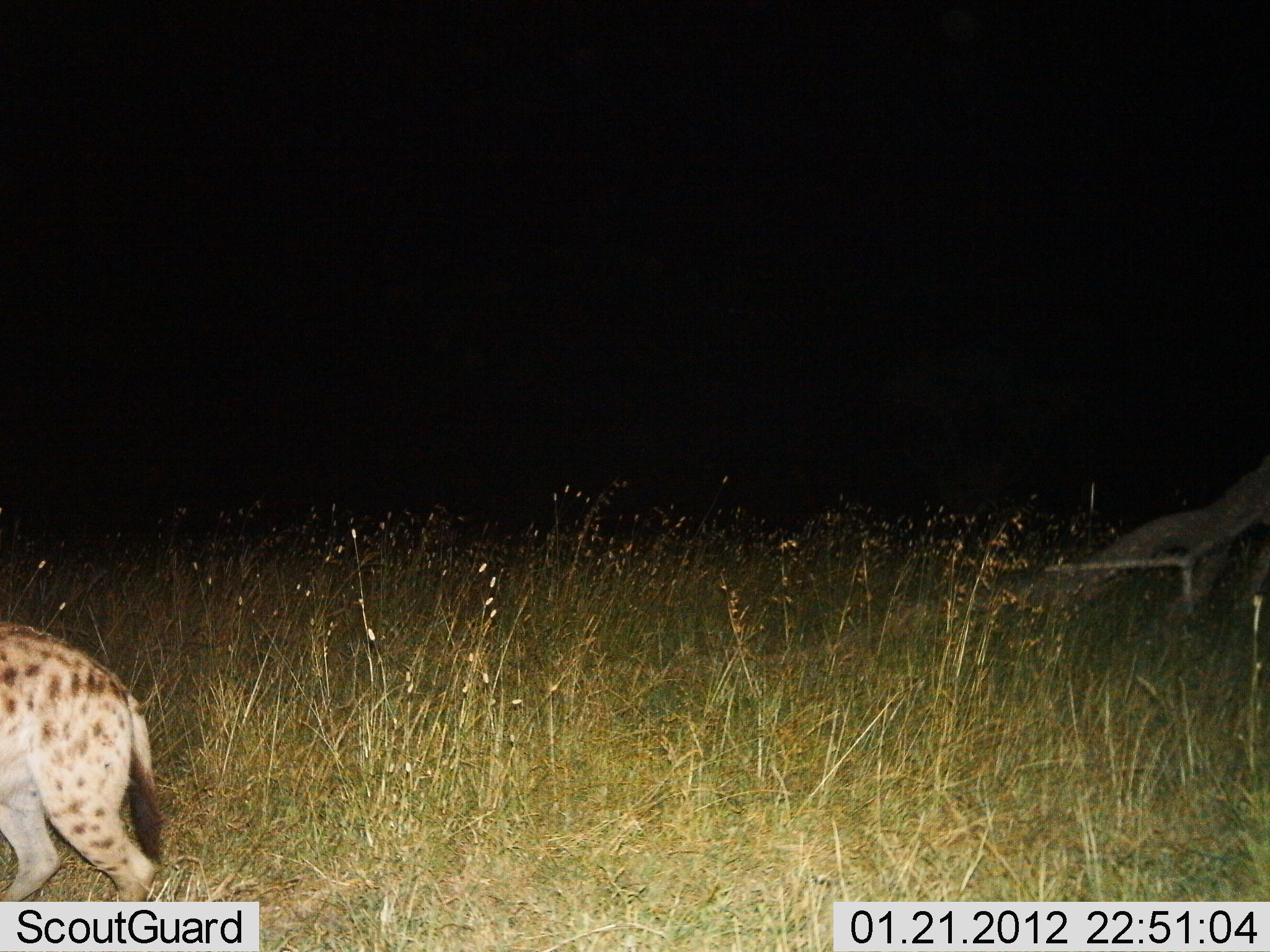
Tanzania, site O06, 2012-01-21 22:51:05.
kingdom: Animalia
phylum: Chordata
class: Mammalia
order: Carnivora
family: Hyaenidae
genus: Crocuta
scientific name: Crocuta crocuta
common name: spotted hyena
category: hyenaspotted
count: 1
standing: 37%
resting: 0%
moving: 63%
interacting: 0%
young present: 3%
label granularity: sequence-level